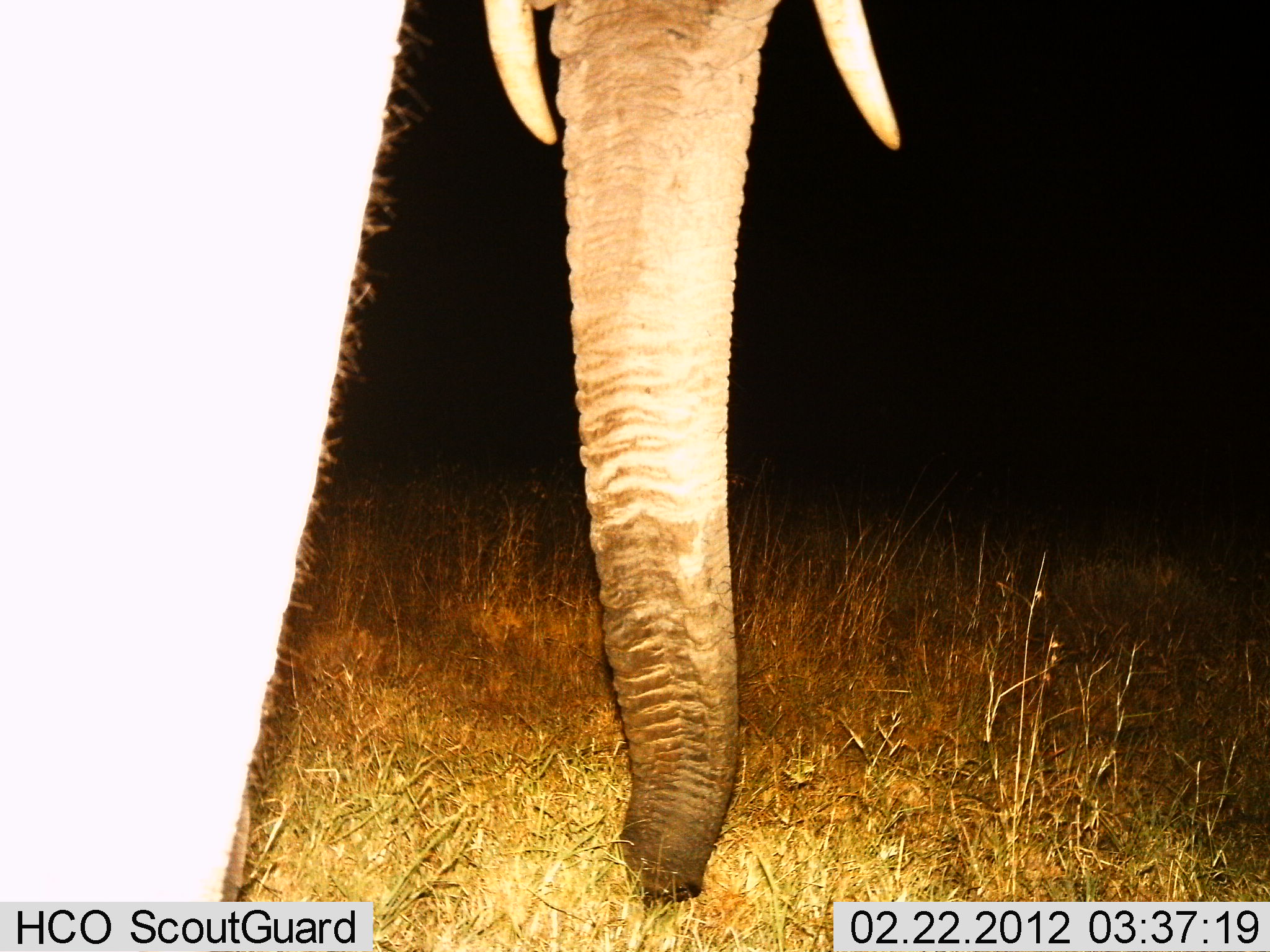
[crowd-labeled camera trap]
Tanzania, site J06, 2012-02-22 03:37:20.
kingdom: Animalia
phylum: Chordata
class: Mammalia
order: Proboscidea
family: Elephantidae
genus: Loxodonta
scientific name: Loxodonta africana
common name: african bush elephant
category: elephant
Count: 1.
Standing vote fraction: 66%.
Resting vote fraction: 0%.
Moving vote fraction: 38%.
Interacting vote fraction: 3%.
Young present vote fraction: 0%.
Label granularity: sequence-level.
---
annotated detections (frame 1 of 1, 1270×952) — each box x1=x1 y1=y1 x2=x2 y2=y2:
animal: x1=0 y1=1 x2=903 y2=902